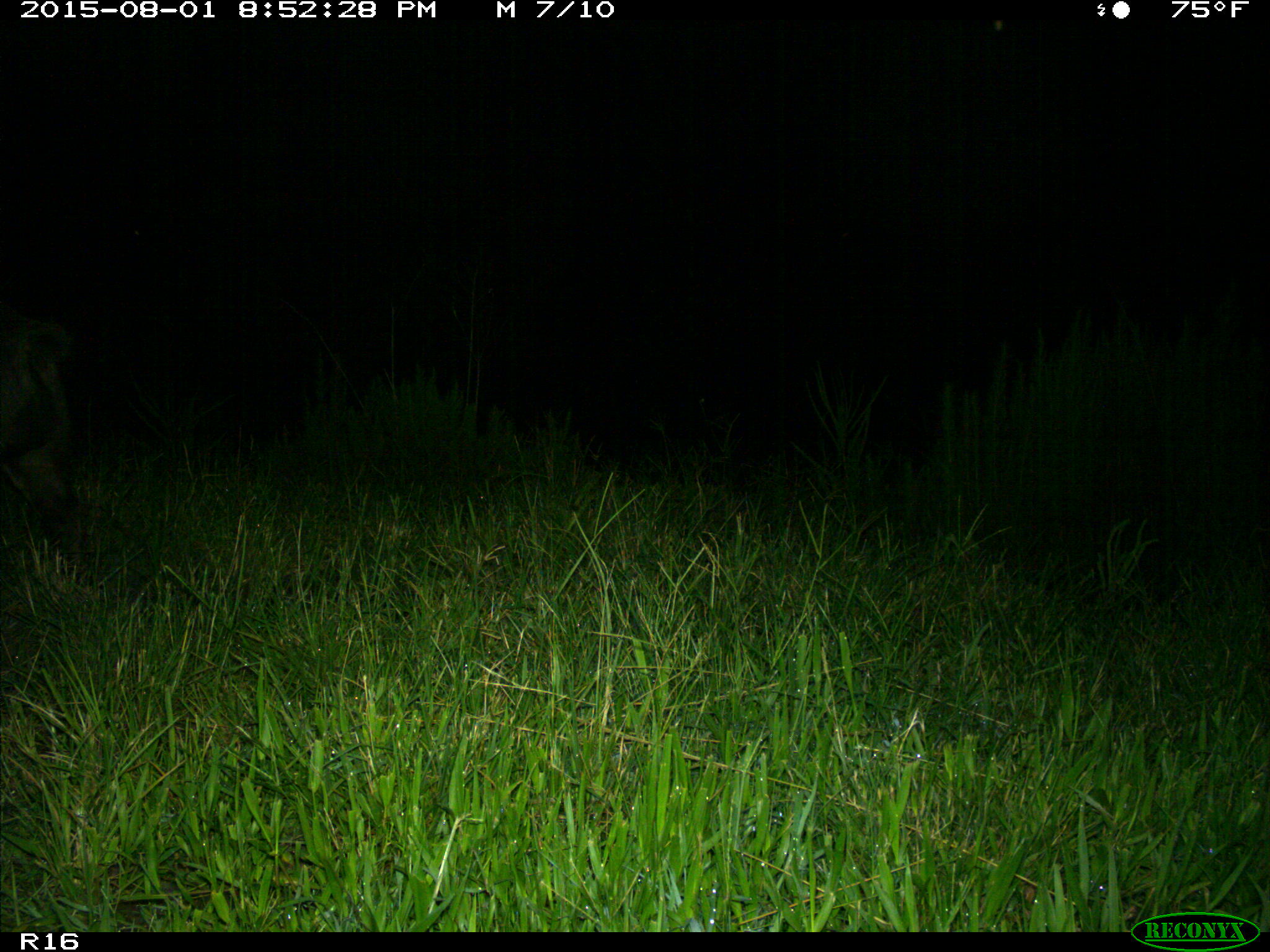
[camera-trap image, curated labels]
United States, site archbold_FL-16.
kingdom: Animalia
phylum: Chordata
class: Mammalia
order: Artiodactyla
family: Suidae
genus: Sus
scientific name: Sus scrofa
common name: wild boar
Sus scrofa (wild boar).